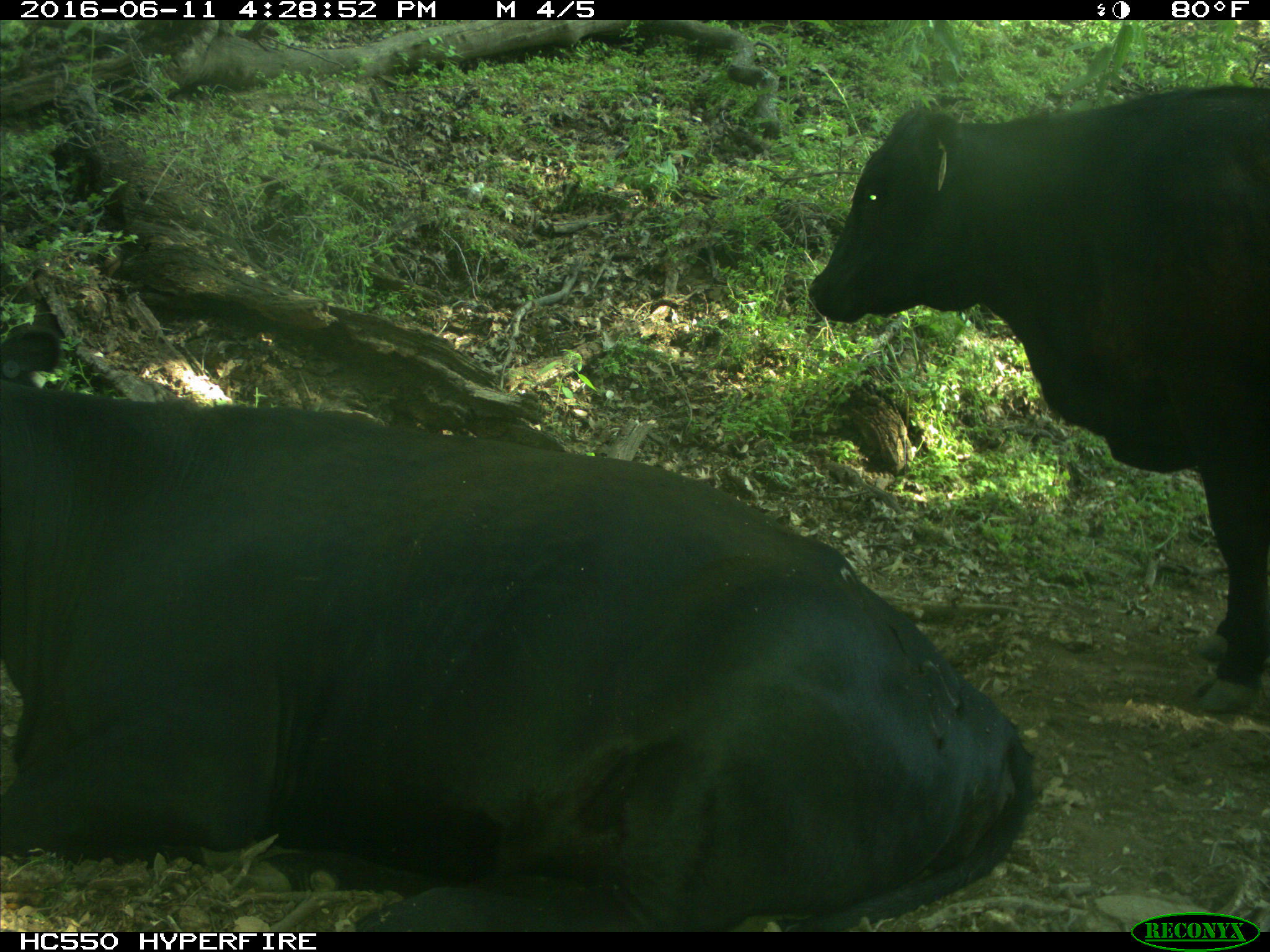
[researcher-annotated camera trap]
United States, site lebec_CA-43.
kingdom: Animalia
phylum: Chordata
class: Mammalia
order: Artiodactyla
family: Bovidae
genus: Bos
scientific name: Bos taurus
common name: domestic cow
Bos taurus (domestic cow).